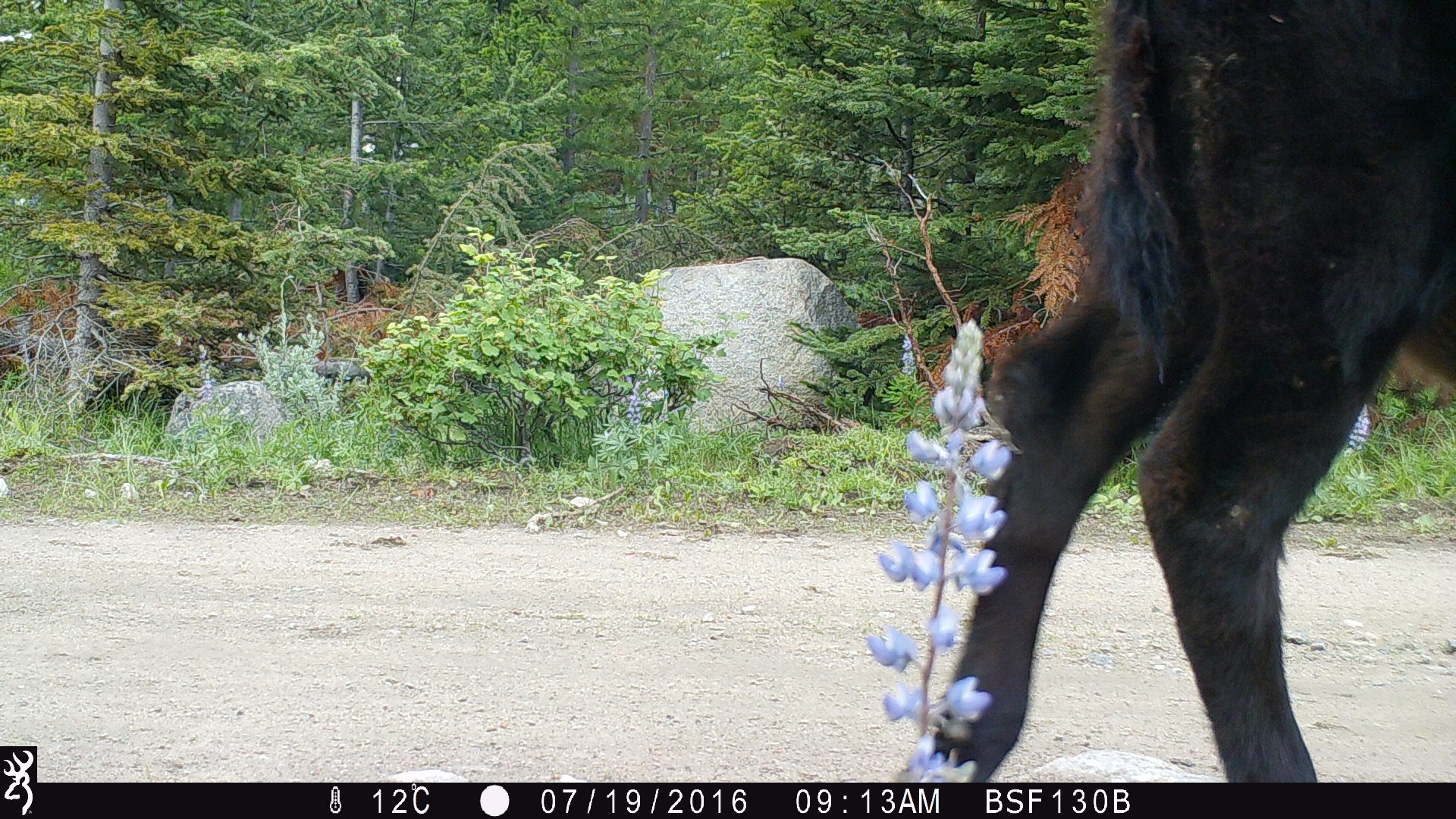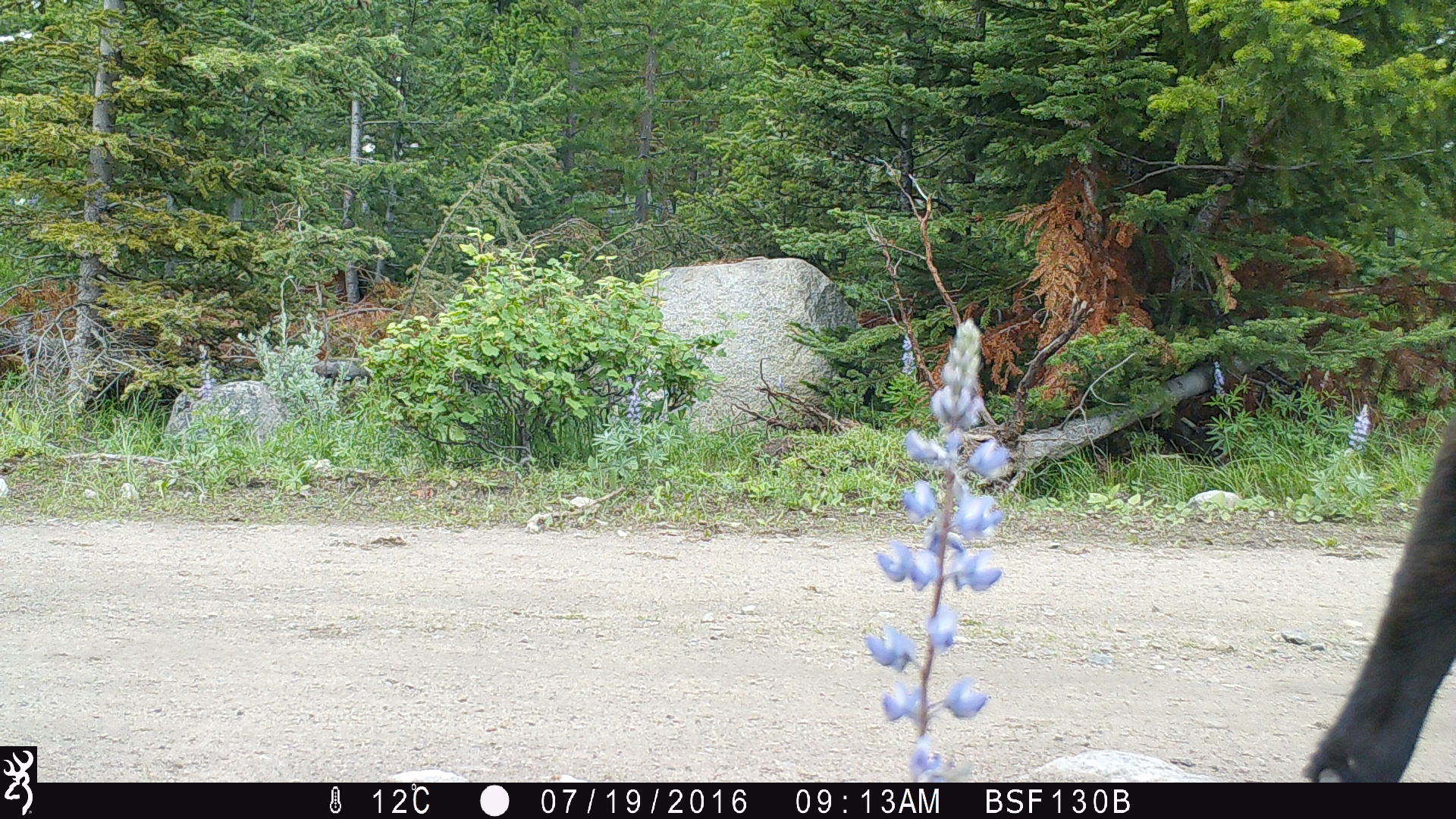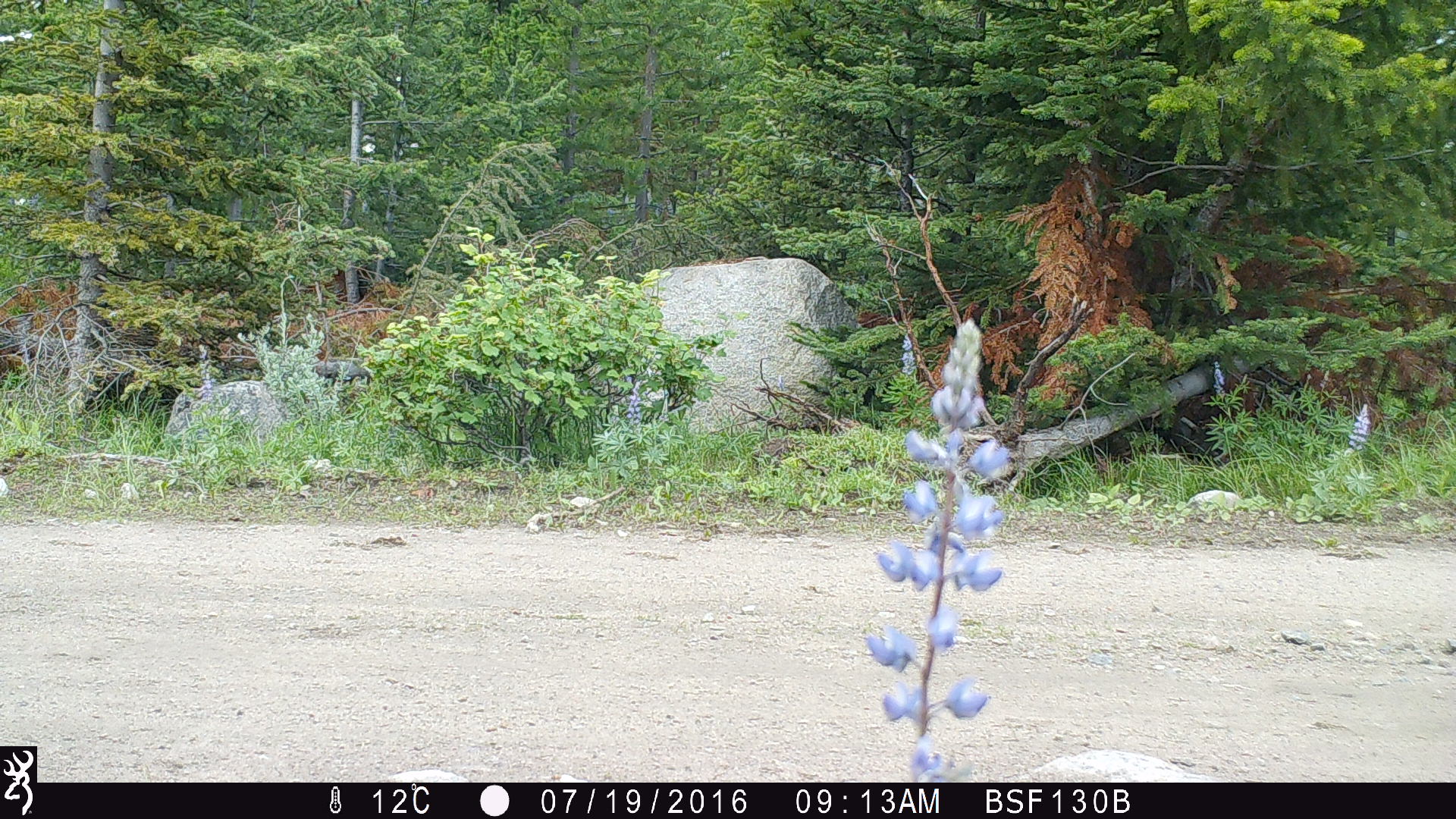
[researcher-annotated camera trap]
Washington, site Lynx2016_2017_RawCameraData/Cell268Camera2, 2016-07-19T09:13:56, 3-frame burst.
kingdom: Animalia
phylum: Chordata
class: Mammalia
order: Artiodactyla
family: Bovidae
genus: Bos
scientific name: Bos taurus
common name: domestic cattle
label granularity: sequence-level